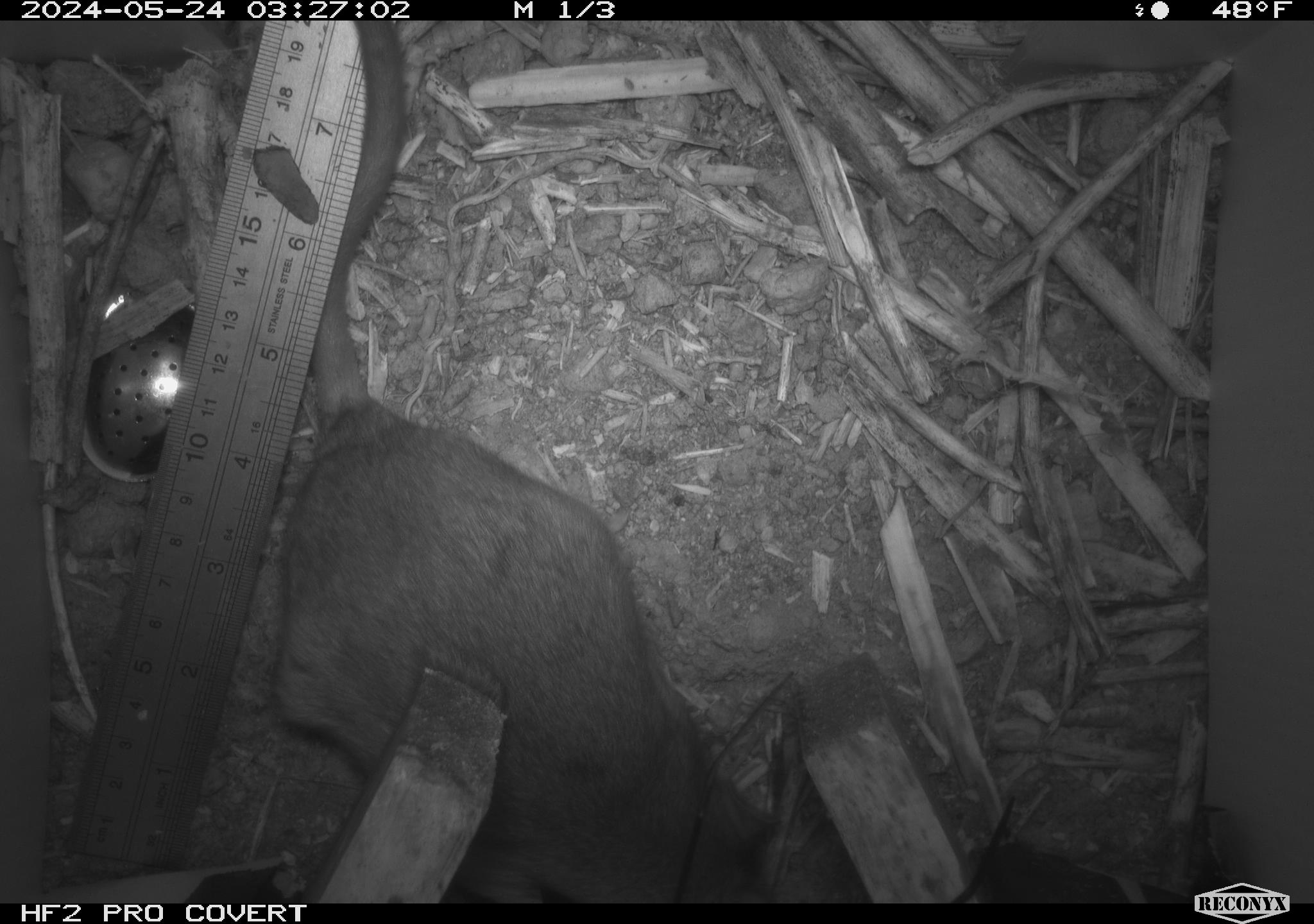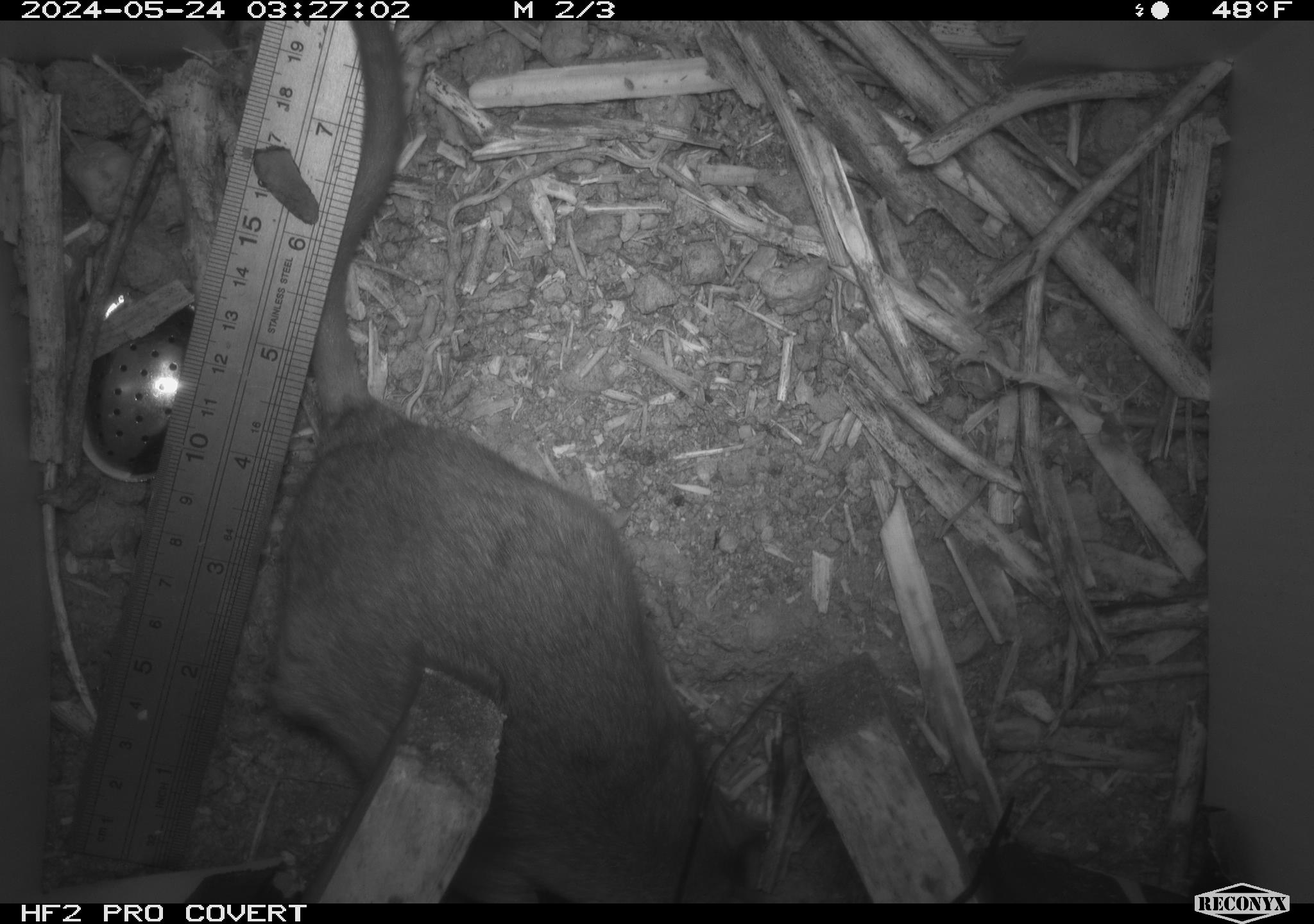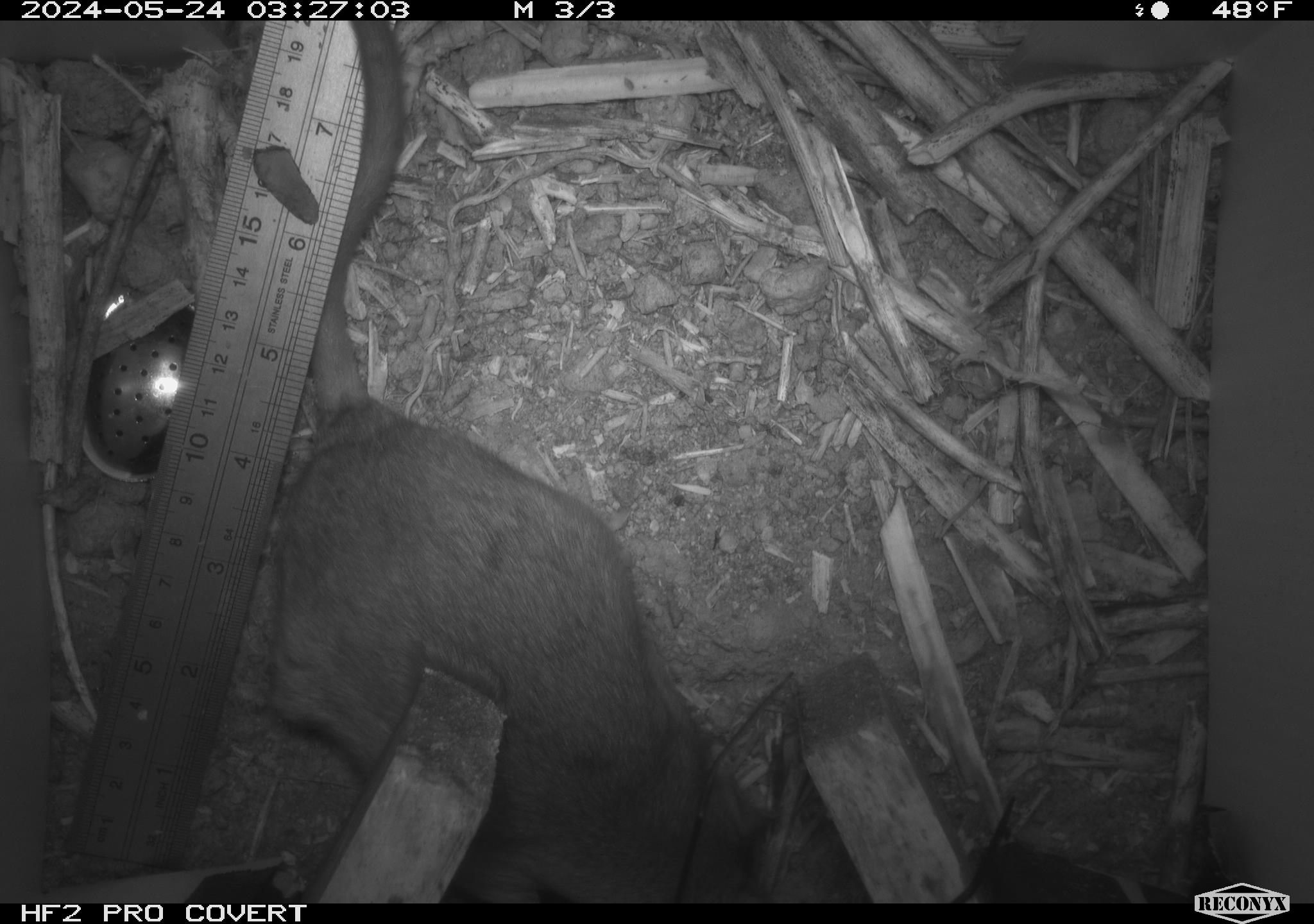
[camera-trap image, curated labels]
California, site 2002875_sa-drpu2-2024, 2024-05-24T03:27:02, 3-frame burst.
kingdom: Animalia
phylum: Chordata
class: Mammalia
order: Rodentia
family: Cricetidae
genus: Neotoma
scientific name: Neotoma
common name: pack rat or woodrat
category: neotoma species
Neotoma species (pack rat or woodrat) (Neotoma).